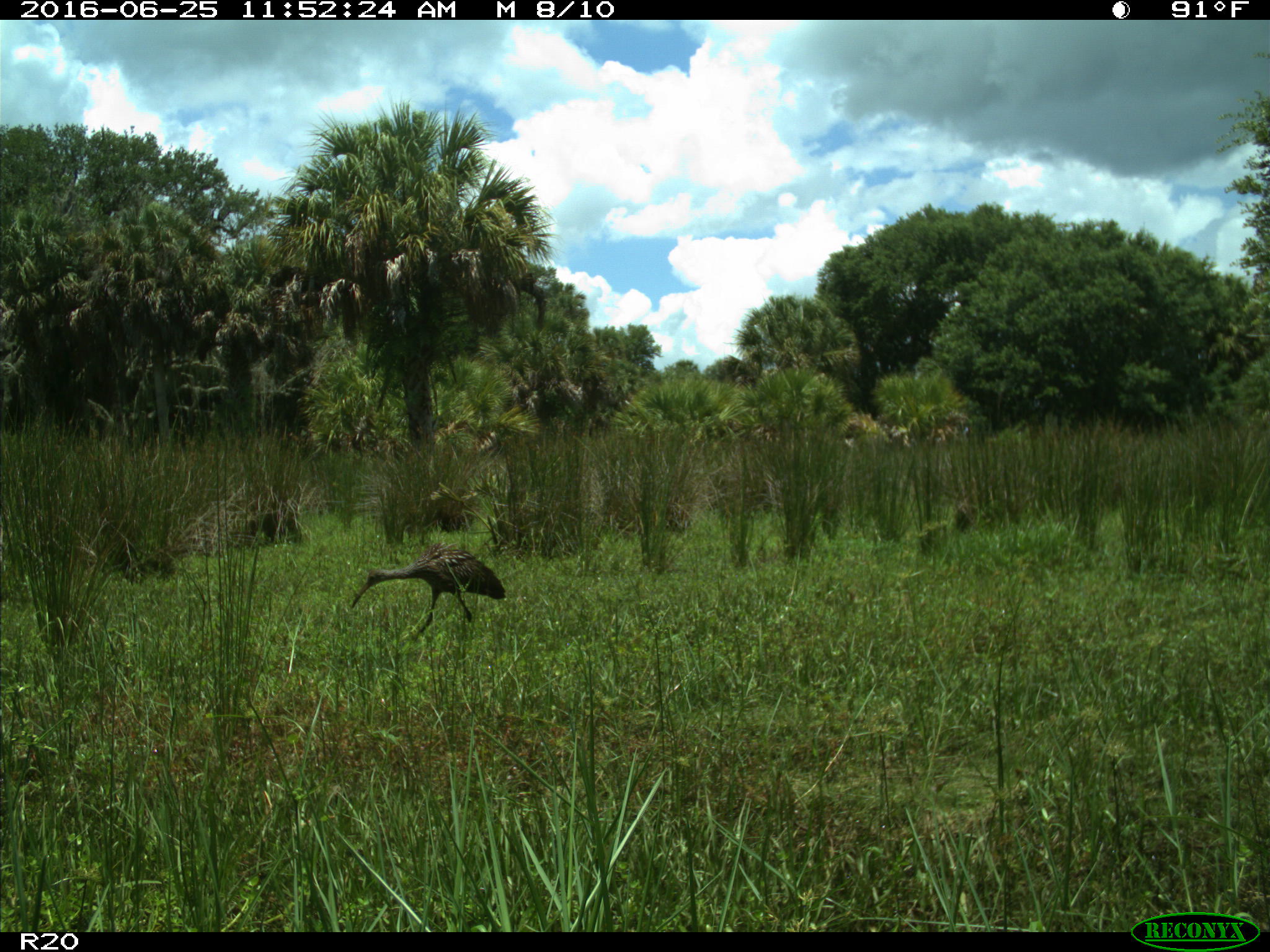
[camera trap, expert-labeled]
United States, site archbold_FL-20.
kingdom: Animalia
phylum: Chordata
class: Aves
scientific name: Aves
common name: birds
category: unidentified bird